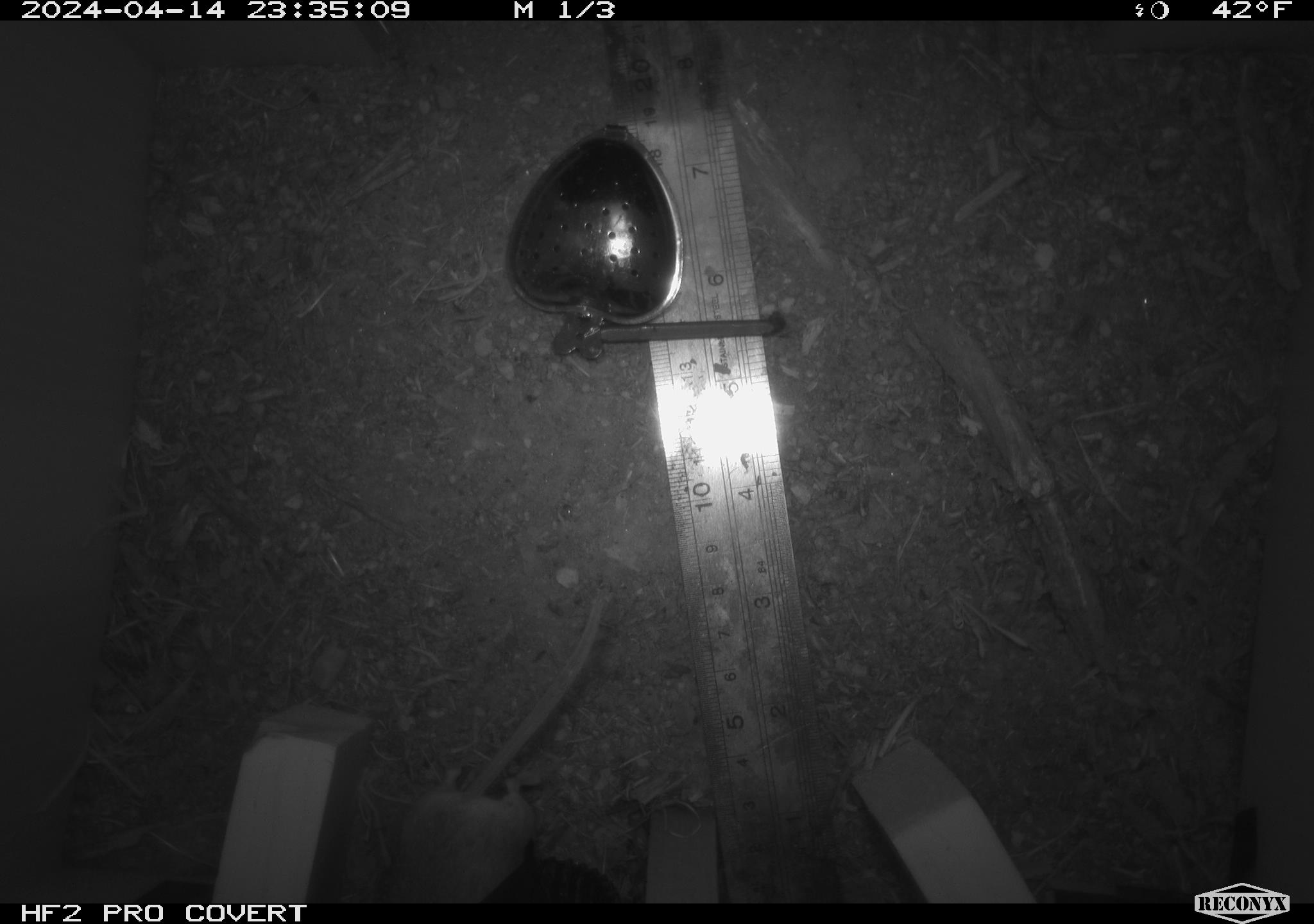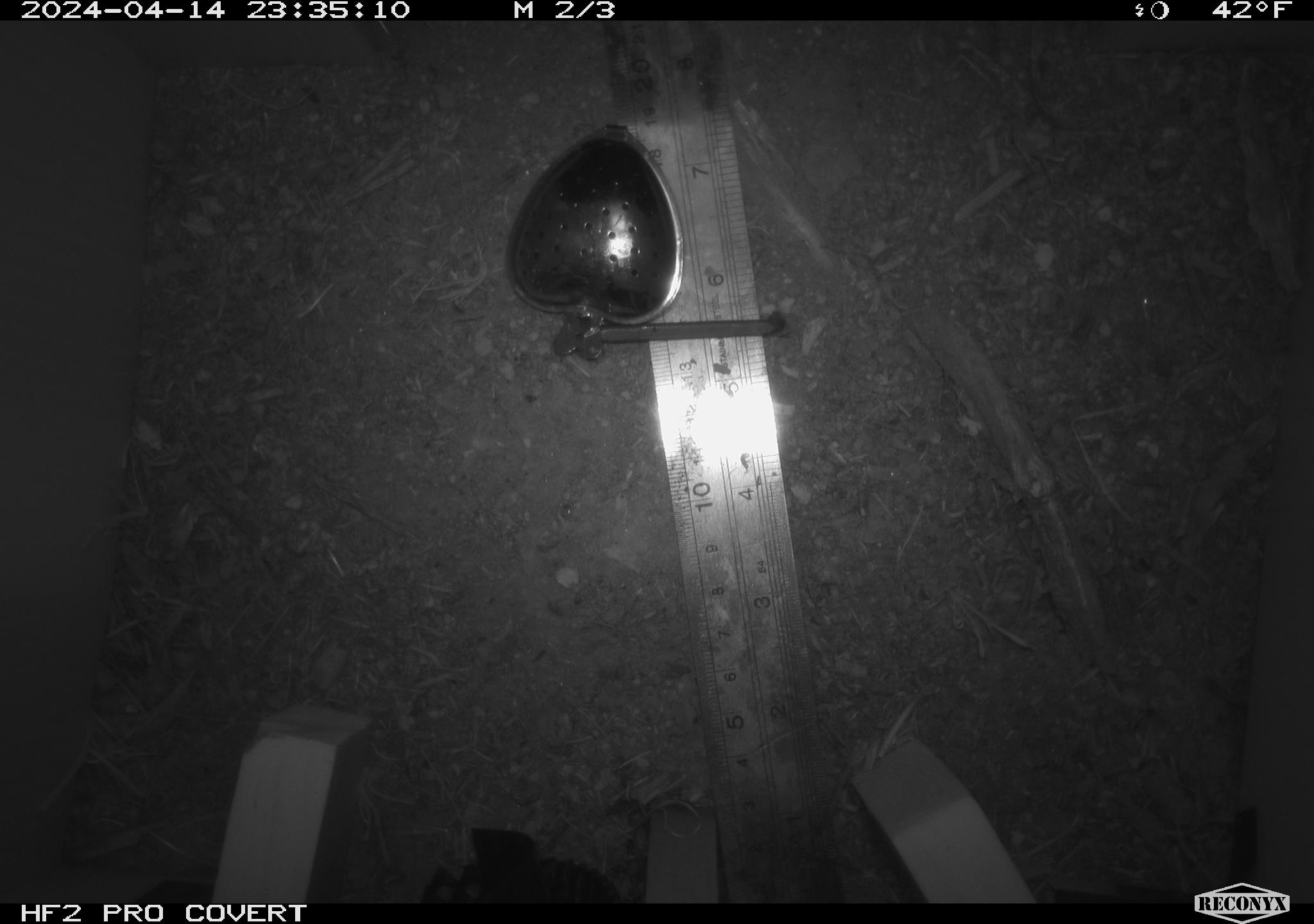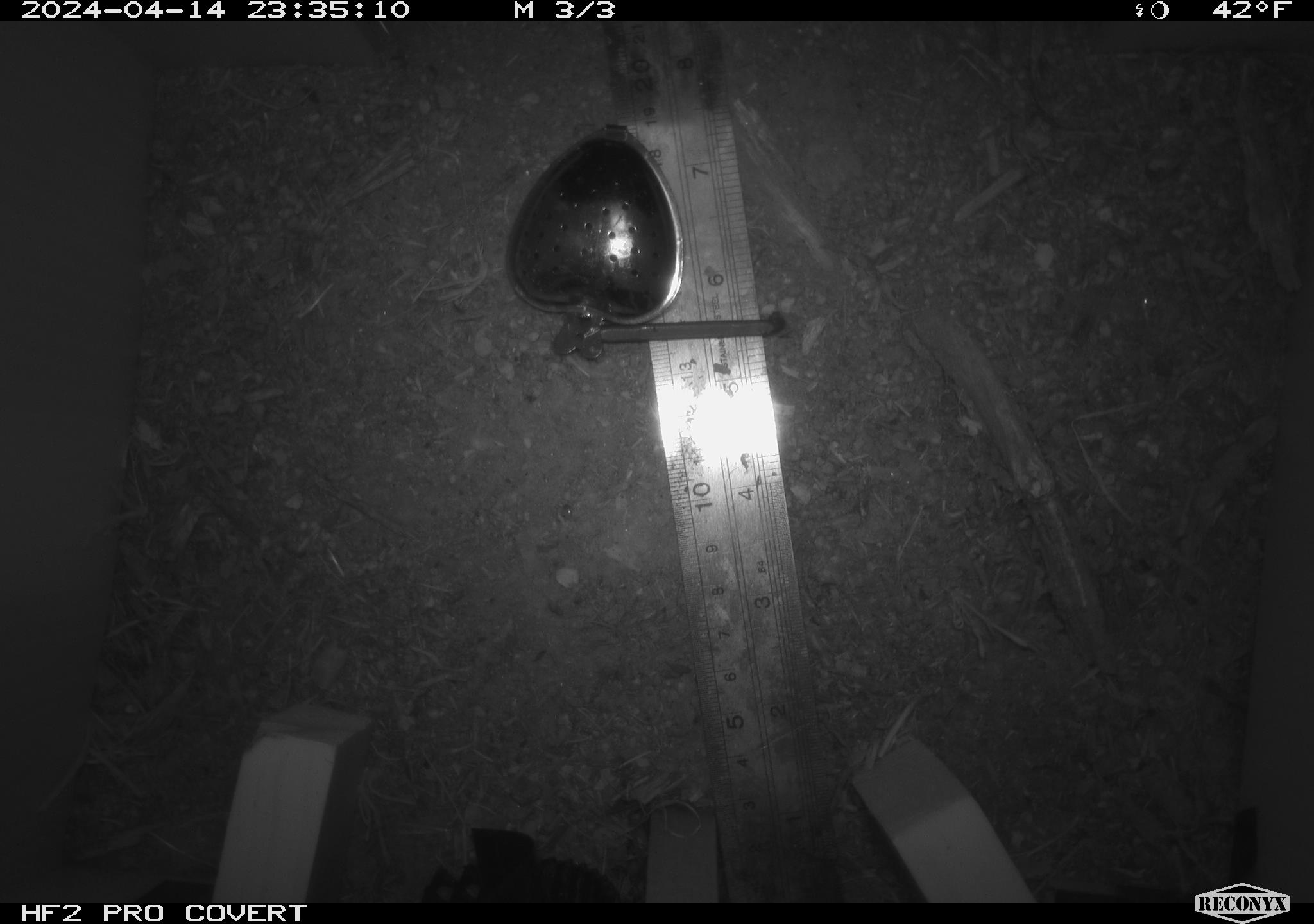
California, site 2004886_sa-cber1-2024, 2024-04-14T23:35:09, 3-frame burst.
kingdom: Animalia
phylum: Chordata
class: Mammalia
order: Rodentia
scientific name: Rodentia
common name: mouse species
Mouse species (Rodentia).